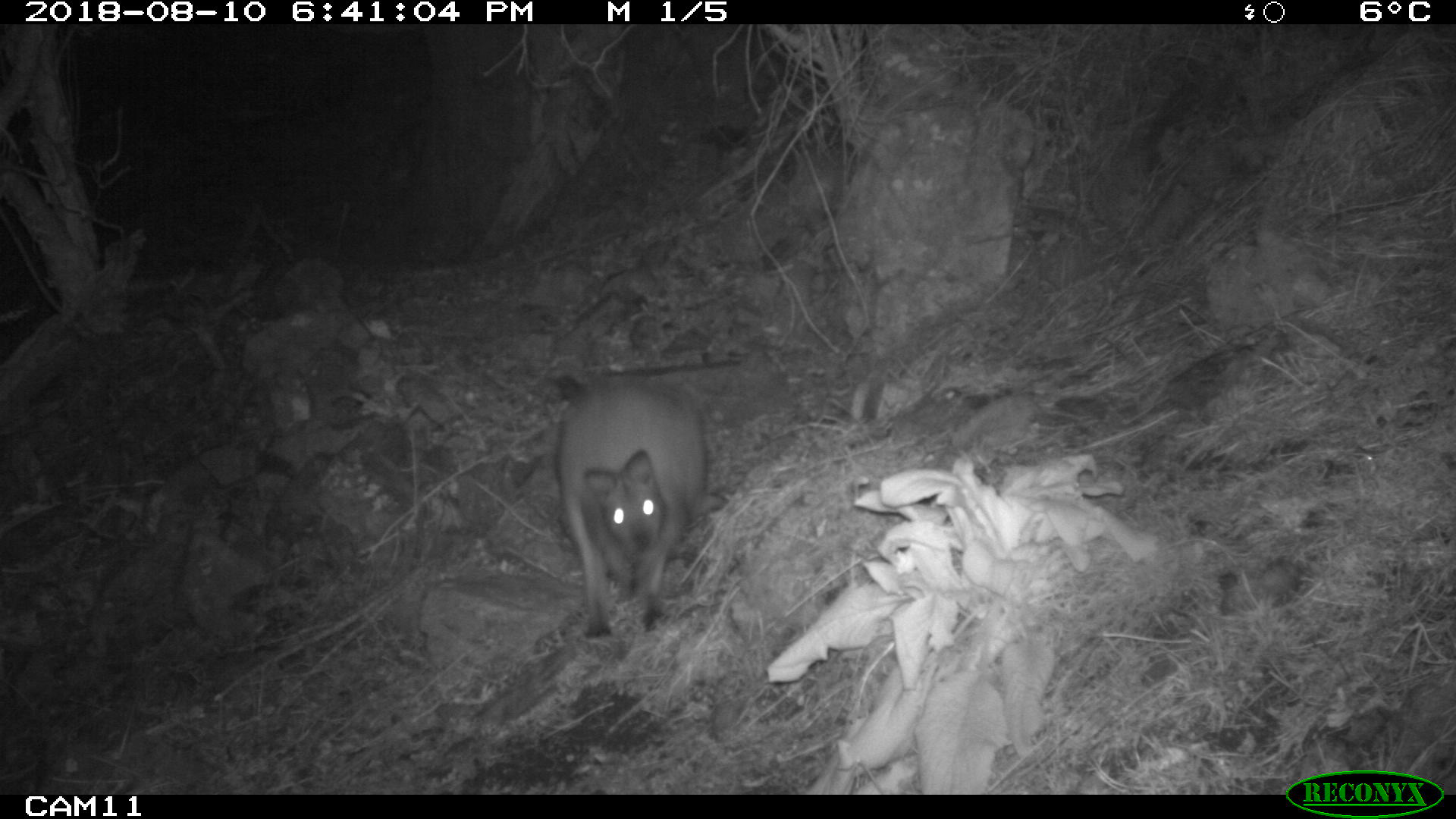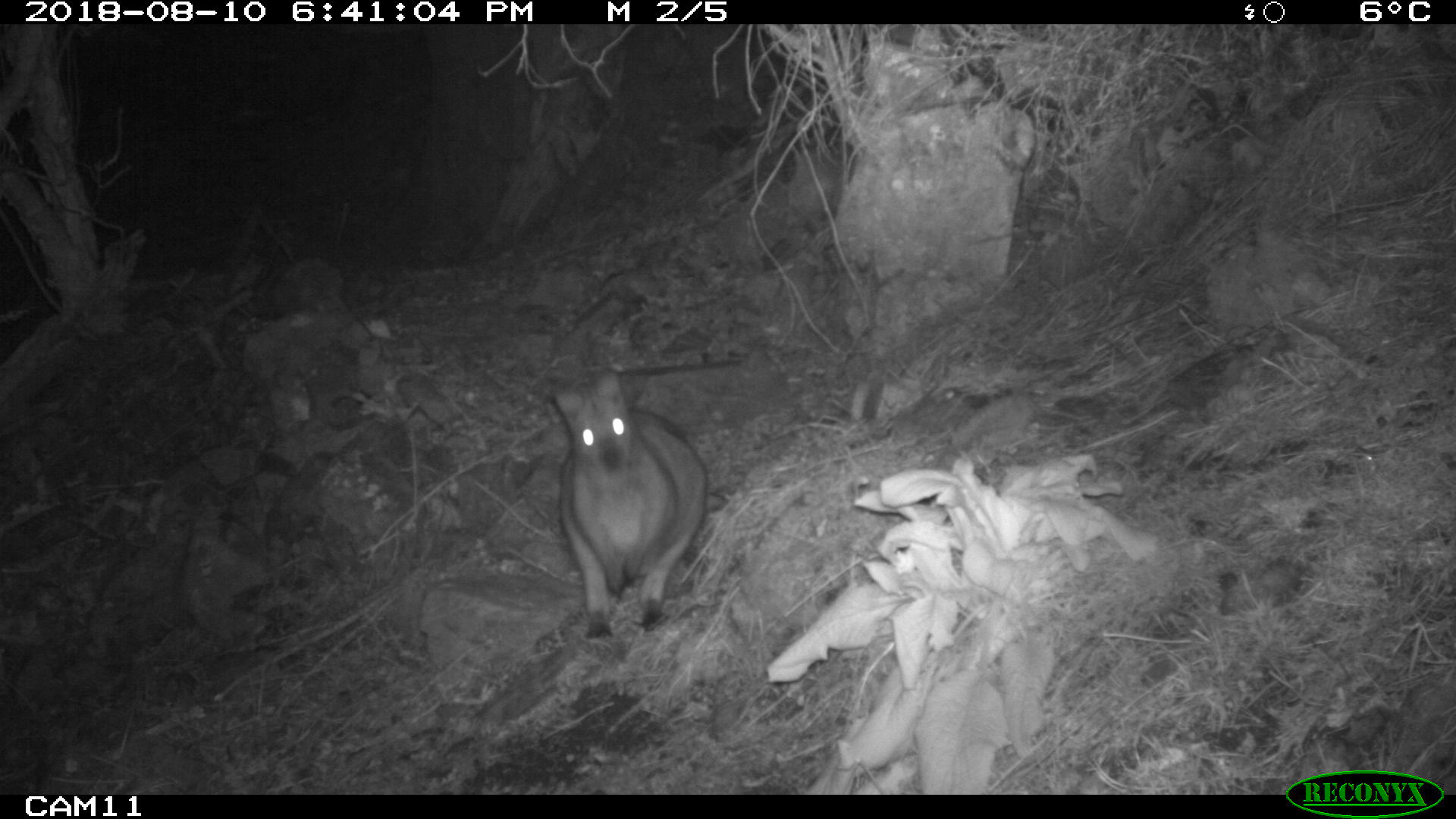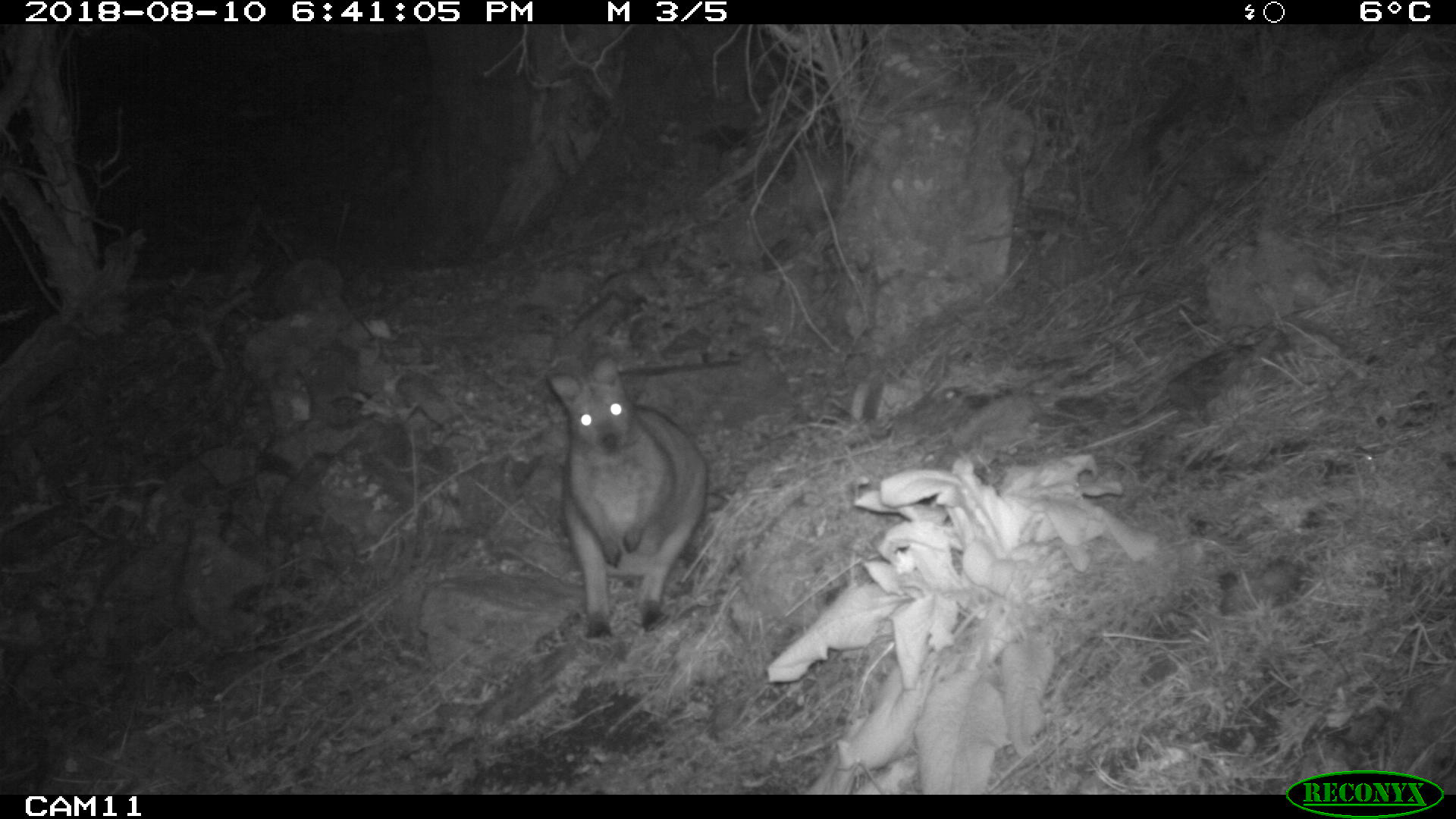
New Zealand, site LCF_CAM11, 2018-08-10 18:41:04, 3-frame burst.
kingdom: Animalia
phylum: Chordata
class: Mammalia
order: Diprotodontia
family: Macropodidae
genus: Notamacropus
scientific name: Notamacropus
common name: wallaby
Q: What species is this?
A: Wallaby (Notamacropus).